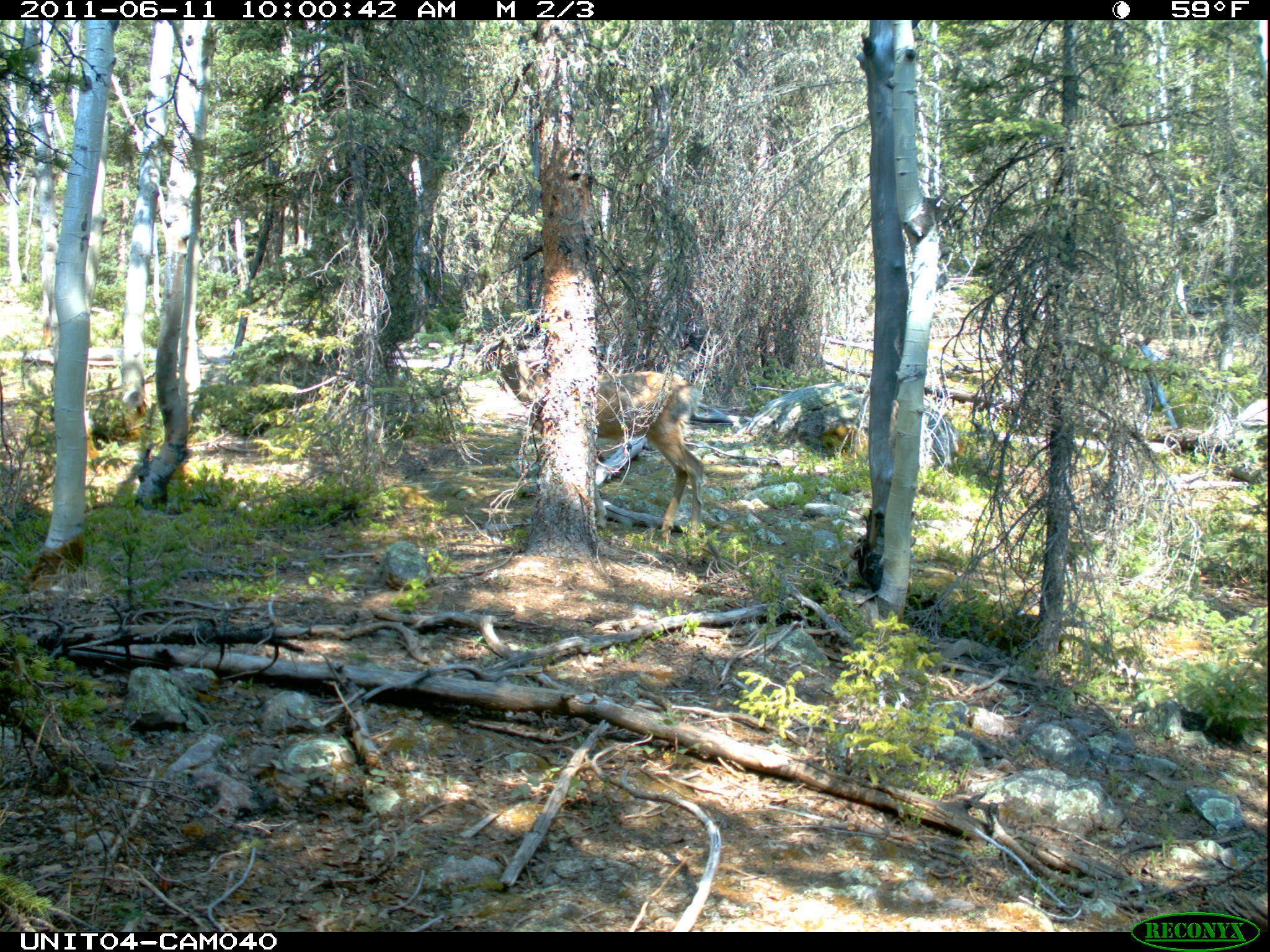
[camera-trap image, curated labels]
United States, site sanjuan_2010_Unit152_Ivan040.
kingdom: Animalia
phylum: Chordata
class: Mammalia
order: Artiodactyla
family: Cervidae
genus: Odocoileus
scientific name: Odocoileus hemionus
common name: mule deer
Odocoileus hemionus (mule deer).